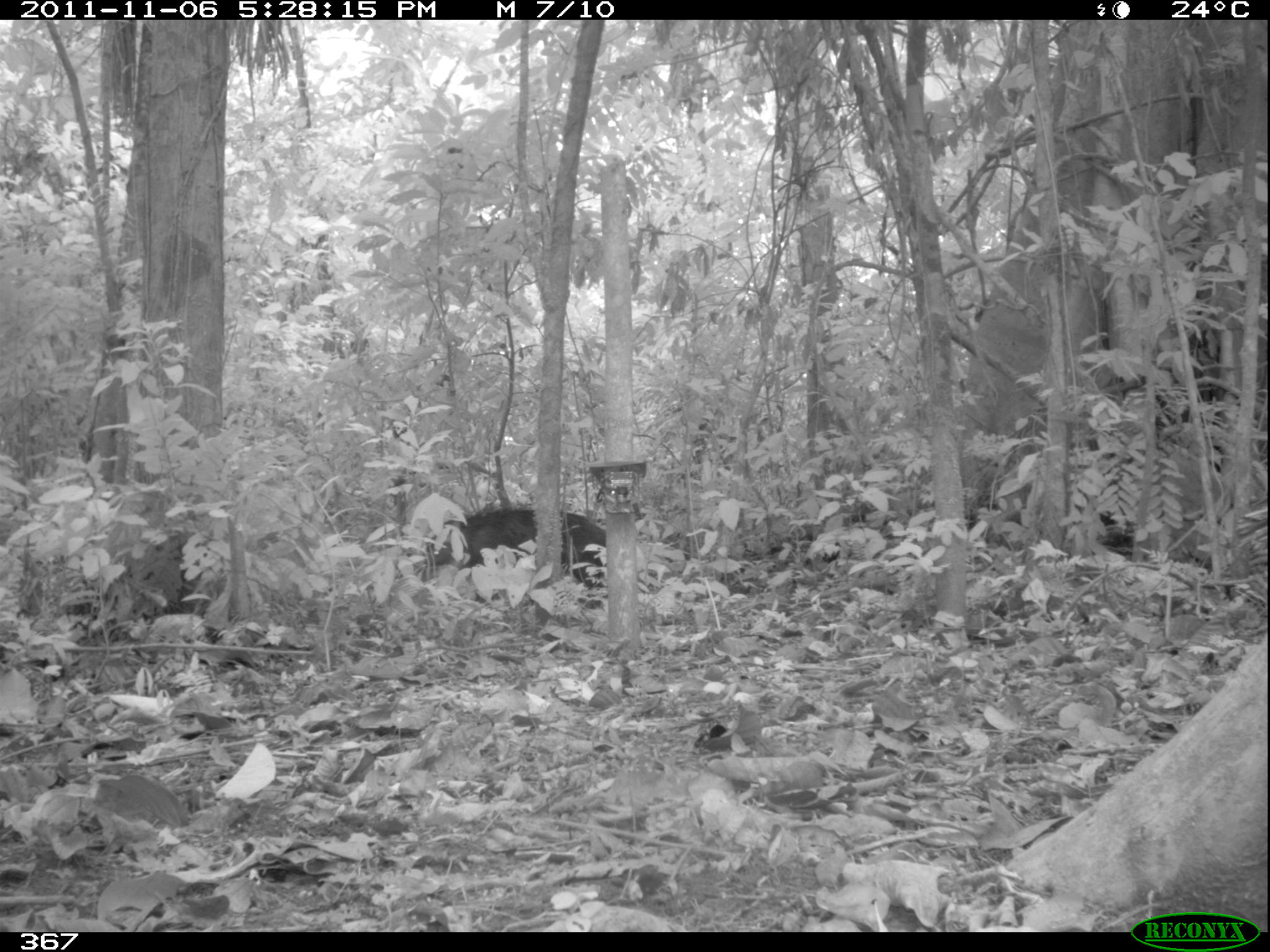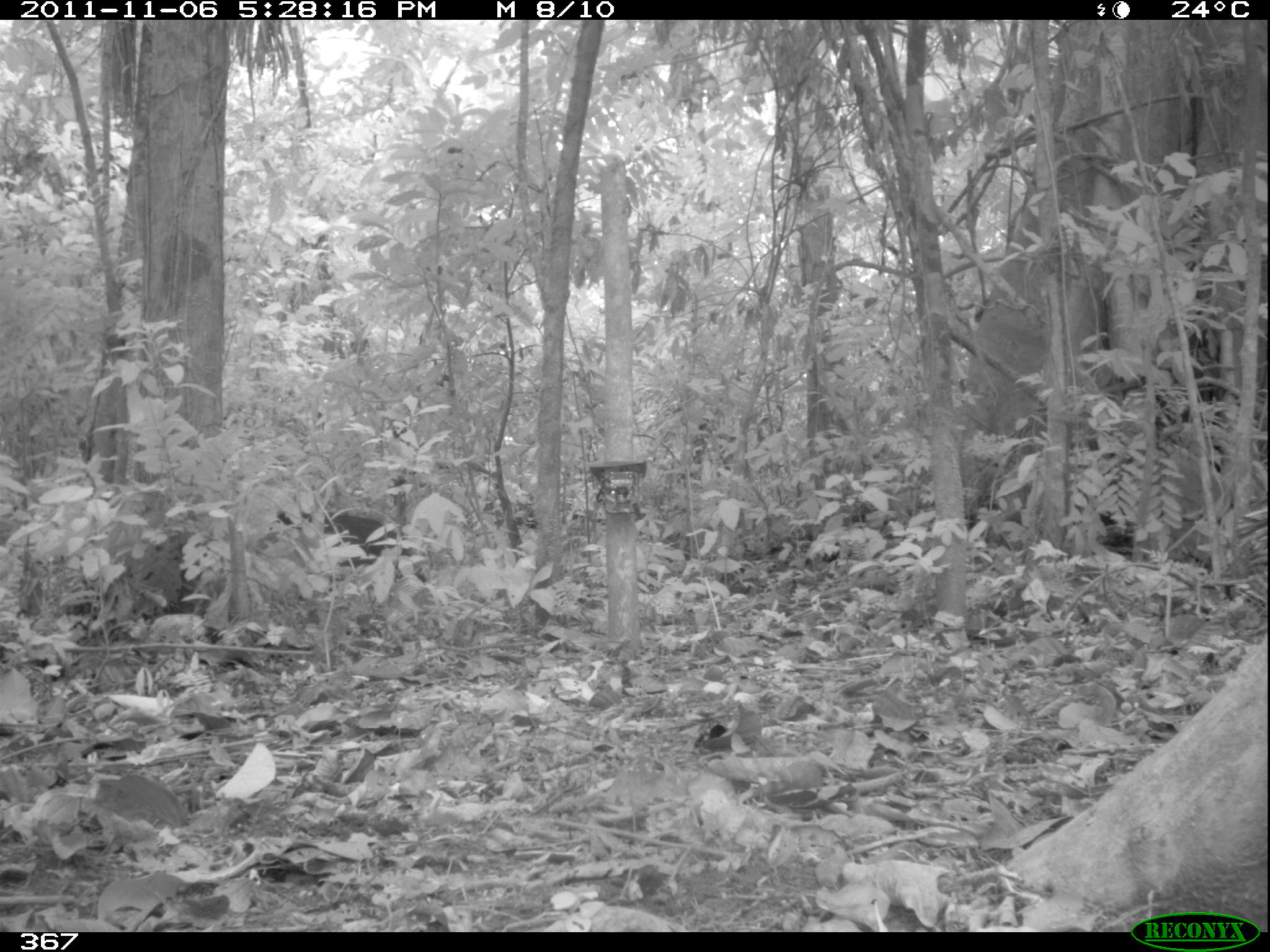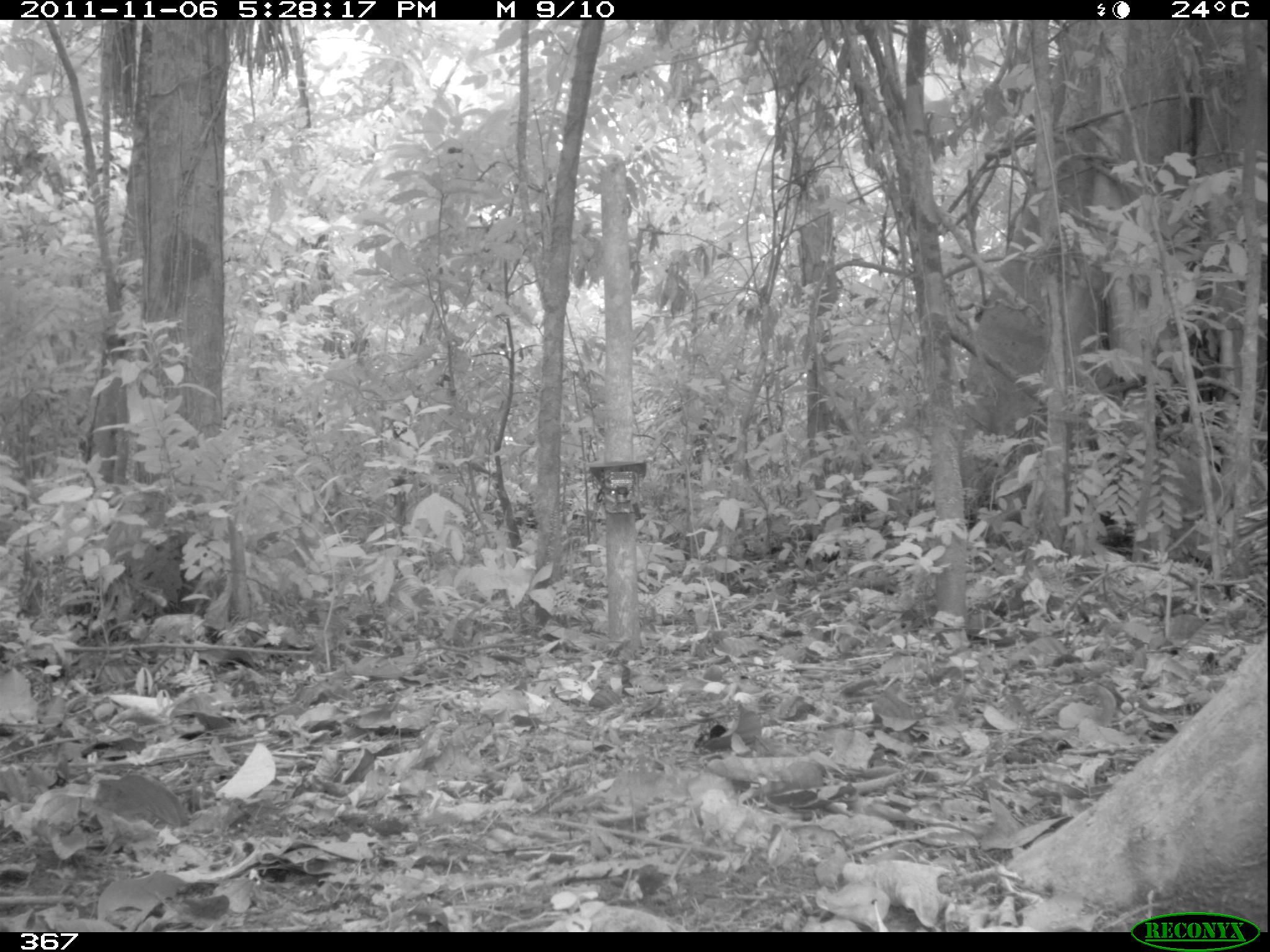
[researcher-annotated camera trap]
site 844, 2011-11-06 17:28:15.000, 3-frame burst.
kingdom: Animalia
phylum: Chordata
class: Mammalia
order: Artiodactyla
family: Tayassuidae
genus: Tayassu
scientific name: Tayassu pecari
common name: white-lipped peccary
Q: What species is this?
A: Tayassu pecari (white-lipped peccary).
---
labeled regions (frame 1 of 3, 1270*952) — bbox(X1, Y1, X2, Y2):
tayassu pecari: bbox(424, 507, 607, 595)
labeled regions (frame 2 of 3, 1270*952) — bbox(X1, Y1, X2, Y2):
tayassu pecari: bbox(268, 510, 426, 584)